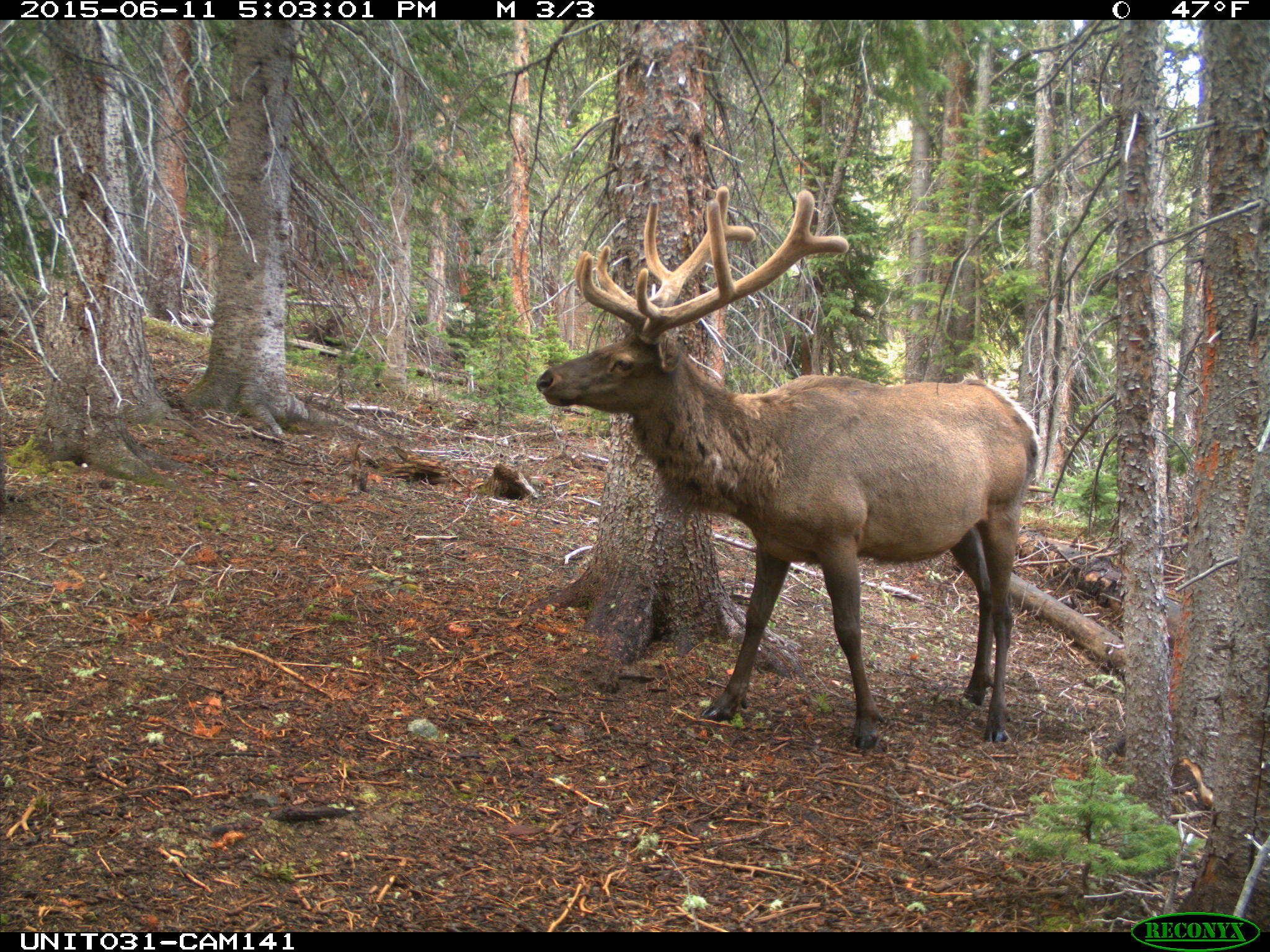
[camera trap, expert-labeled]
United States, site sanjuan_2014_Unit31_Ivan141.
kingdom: Animalia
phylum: Chordata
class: Mammalia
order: Artiodactyla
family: Cervidae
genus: Cervus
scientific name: Cervus elaphus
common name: red deer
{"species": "Cervus elaphus (red deer)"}